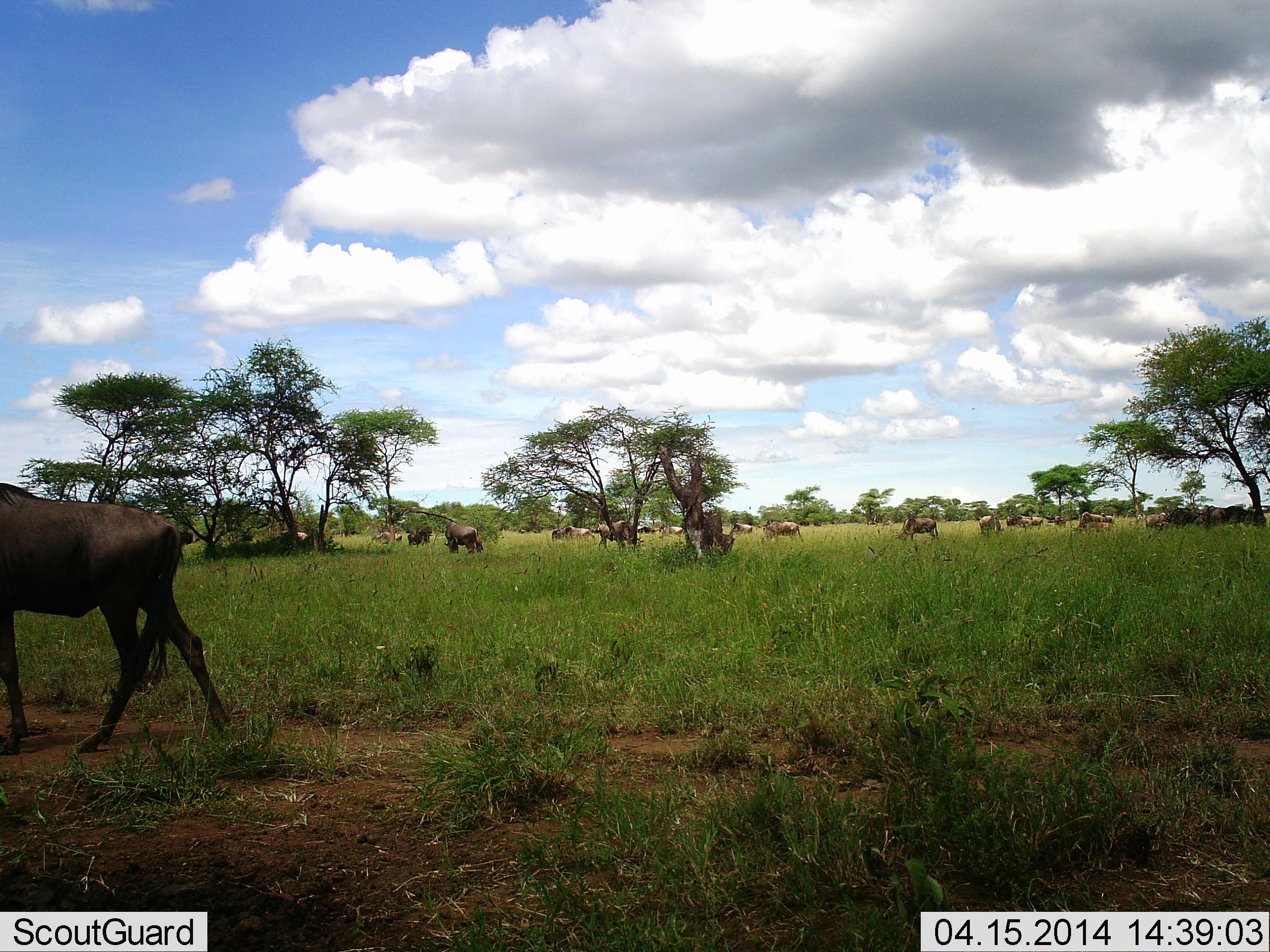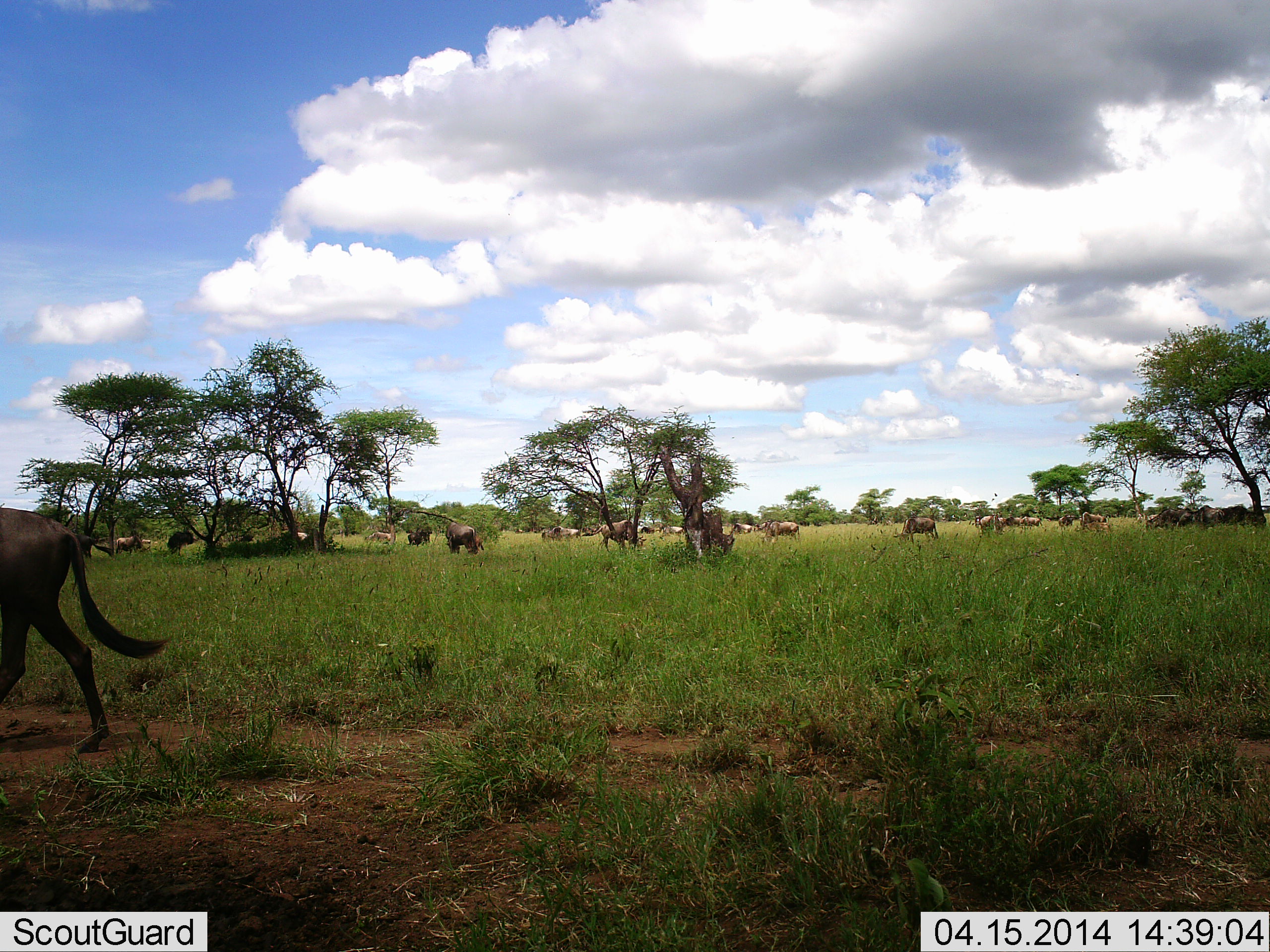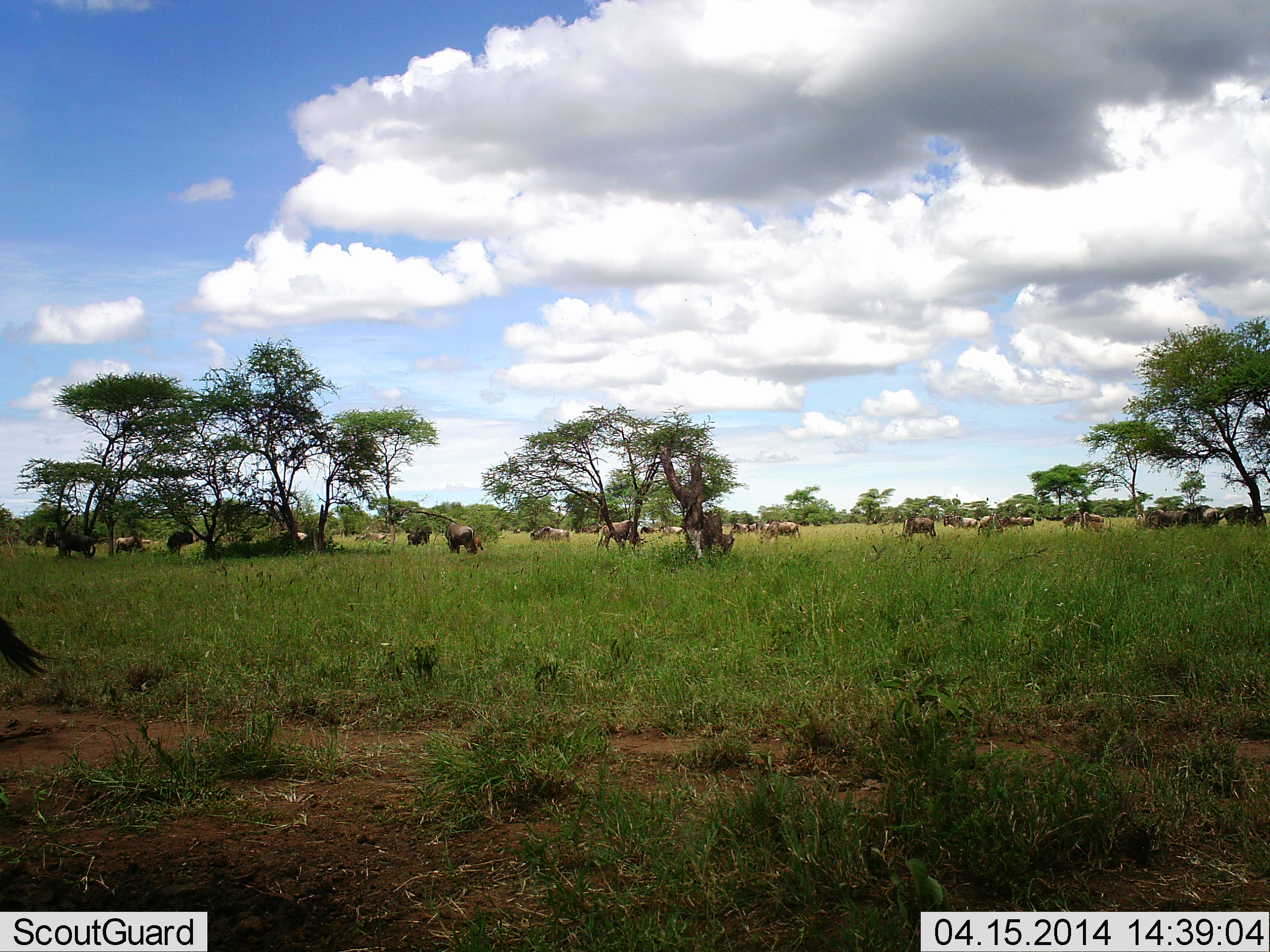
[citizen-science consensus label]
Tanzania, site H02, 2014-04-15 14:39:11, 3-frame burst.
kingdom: Animalia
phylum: Chordata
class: Mammalia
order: Artiodactyla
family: Bovidae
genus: Connochaetes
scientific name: Connochaetes taurinus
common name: blue wildebeest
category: wildebeest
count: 11-50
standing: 27%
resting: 0%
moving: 82%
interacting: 0%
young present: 0%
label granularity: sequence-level